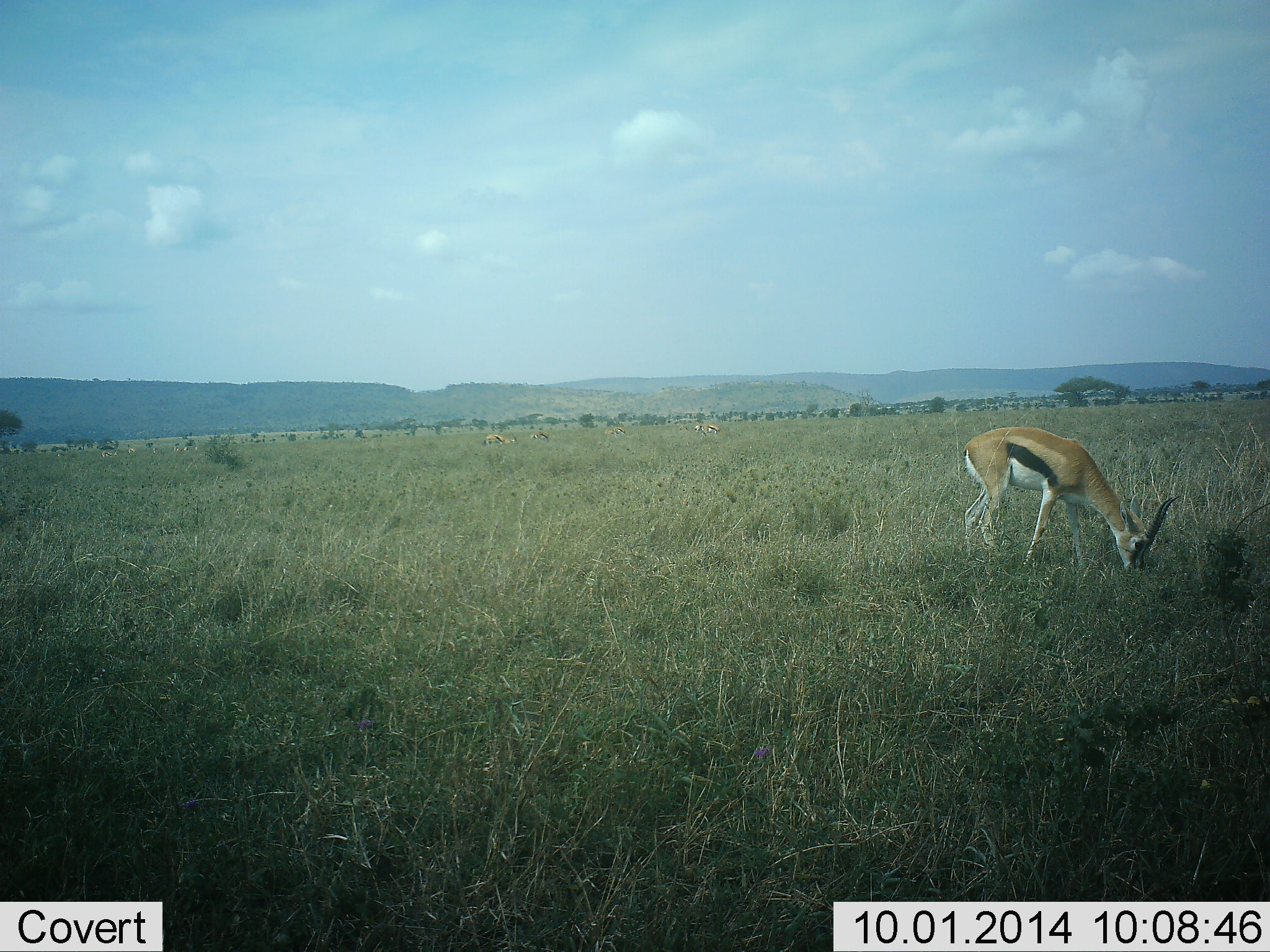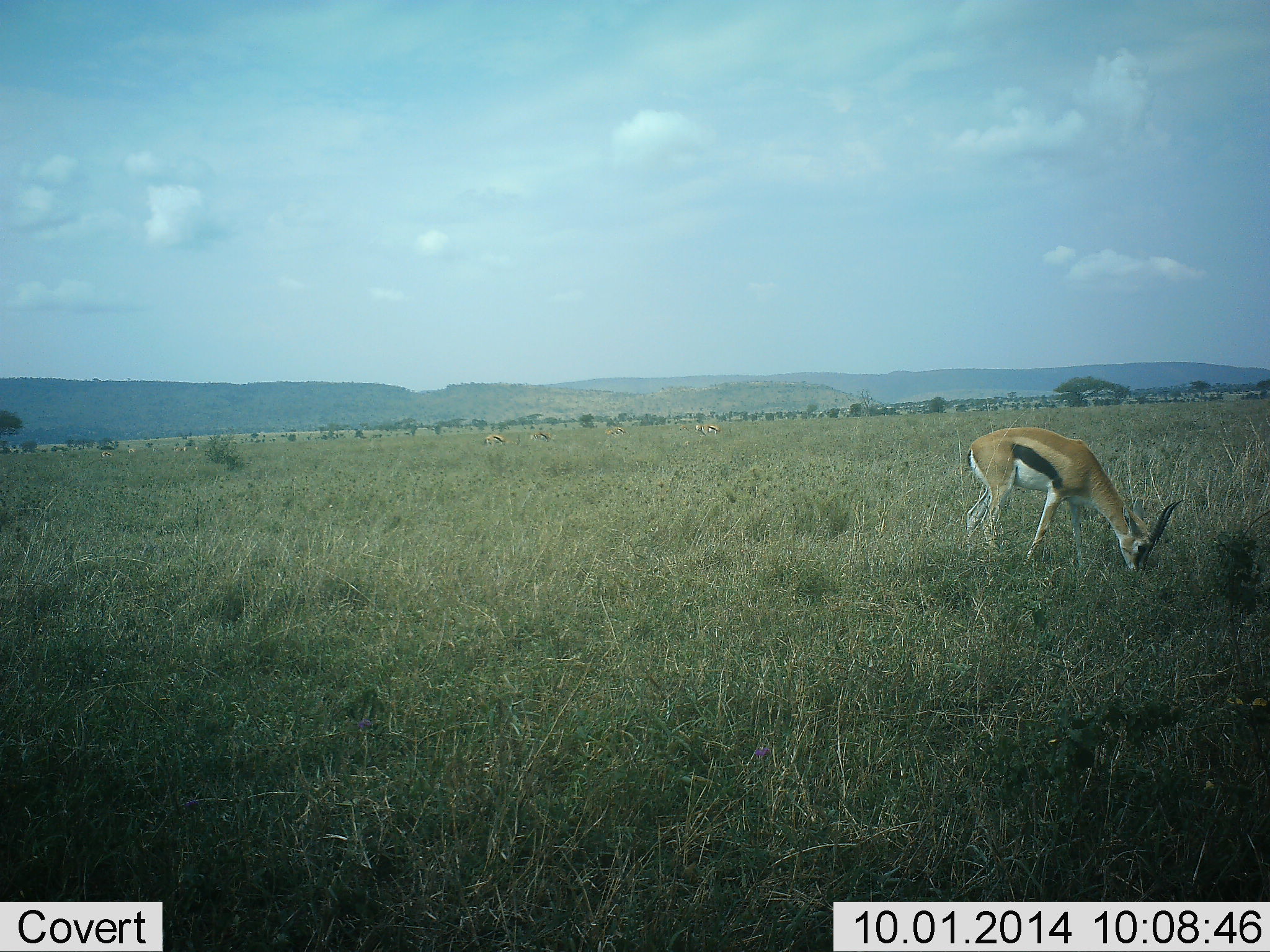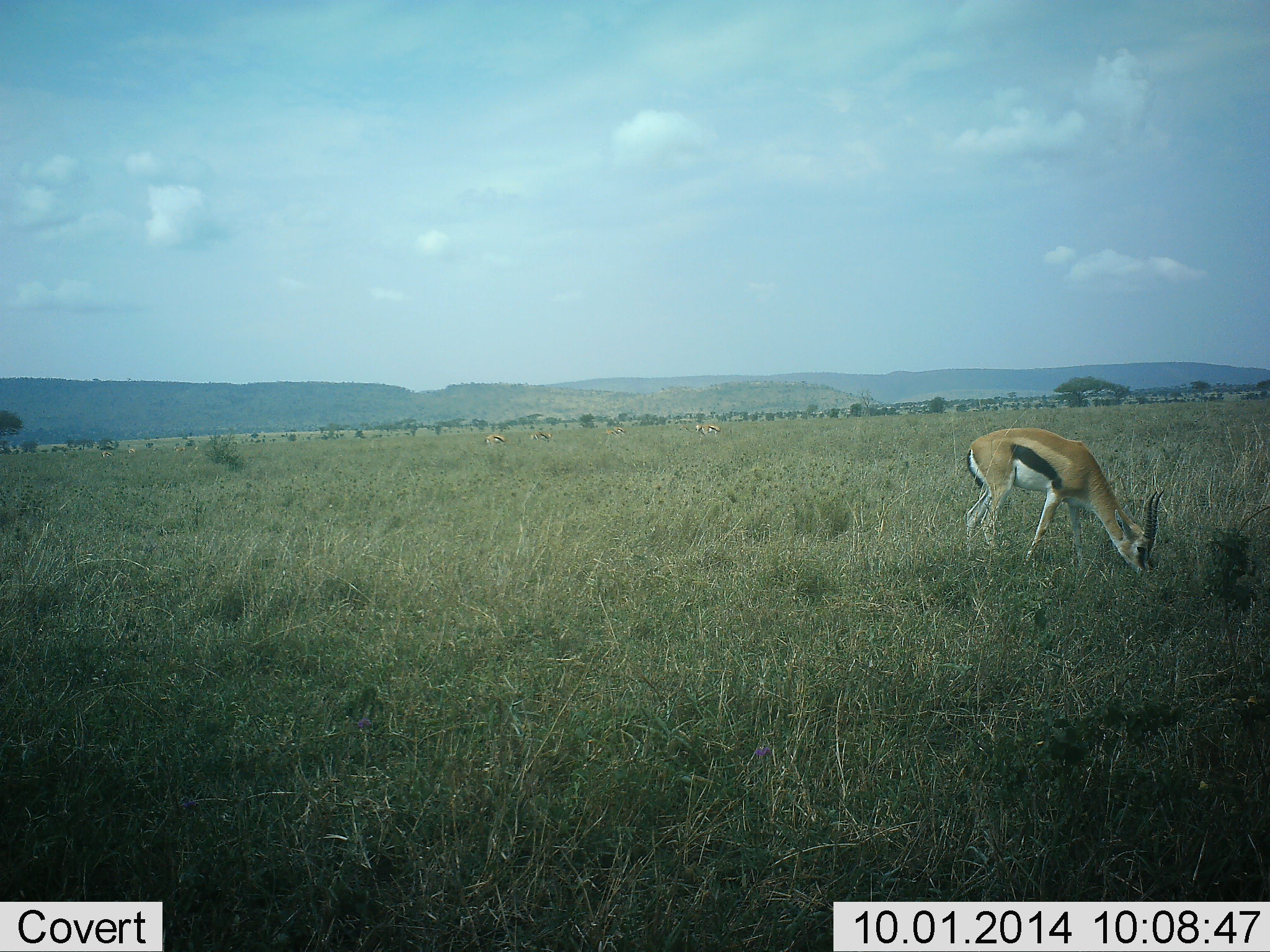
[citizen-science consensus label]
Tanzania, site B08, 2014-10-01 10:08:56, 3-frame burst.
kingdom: Animalia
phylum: Chordata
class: Mammalia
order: Artiodactyla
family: Bovidae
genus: Eudorcas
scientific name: Eudorcas thomsonii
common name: thomson's gazelle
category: gazellethomsons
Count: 1.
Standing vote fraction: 0%.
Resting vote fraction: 0%.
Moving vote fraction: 0%.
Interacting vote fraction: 0%.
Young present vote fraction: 0%.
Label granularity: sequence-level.